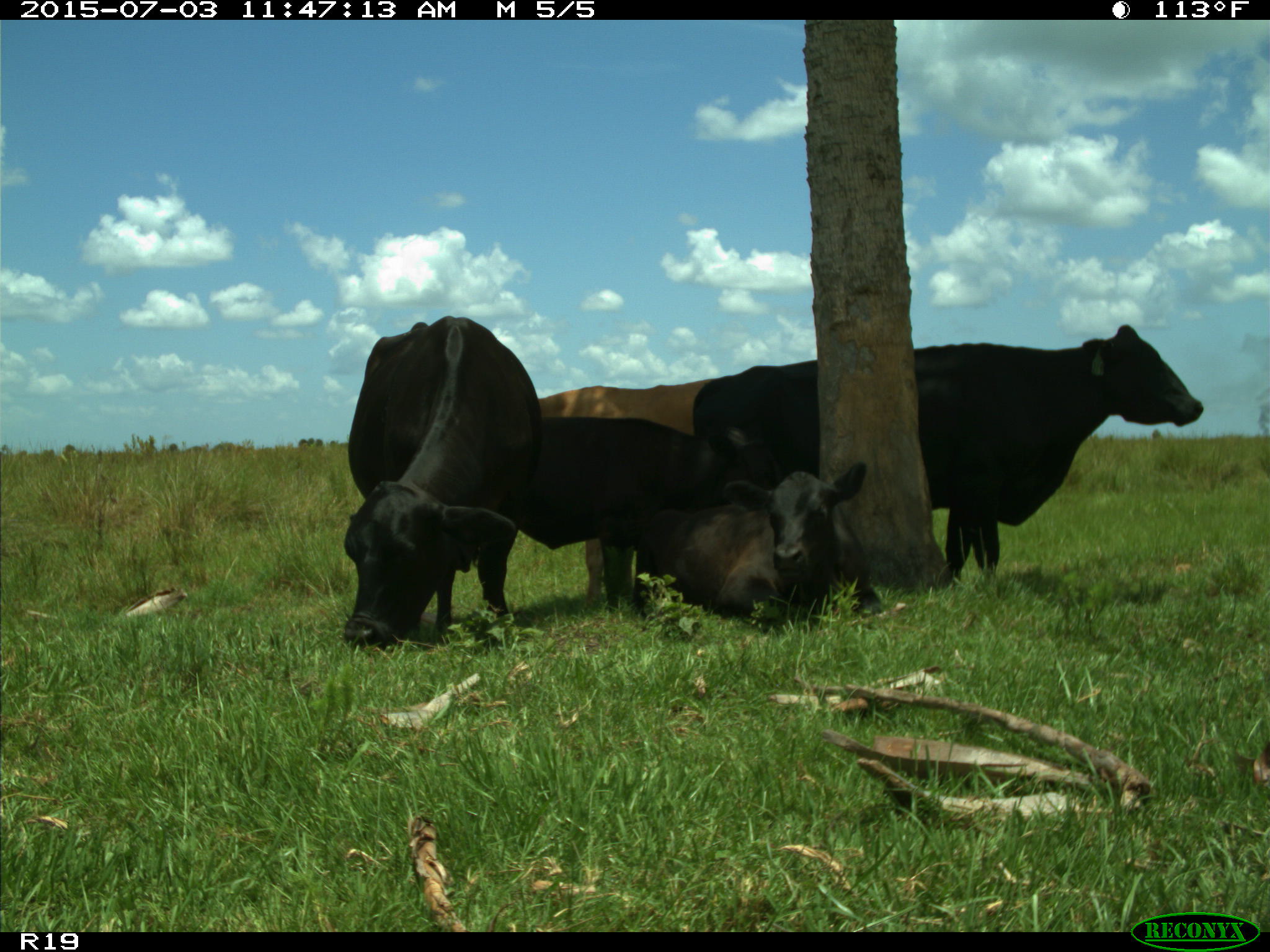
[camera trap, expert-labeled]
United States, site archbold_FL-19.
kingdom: Animalia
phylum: Chordata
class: Mammalia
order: Artiodactyla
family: Bovidae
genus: Bos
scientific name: Bos taurus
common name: domestic cow